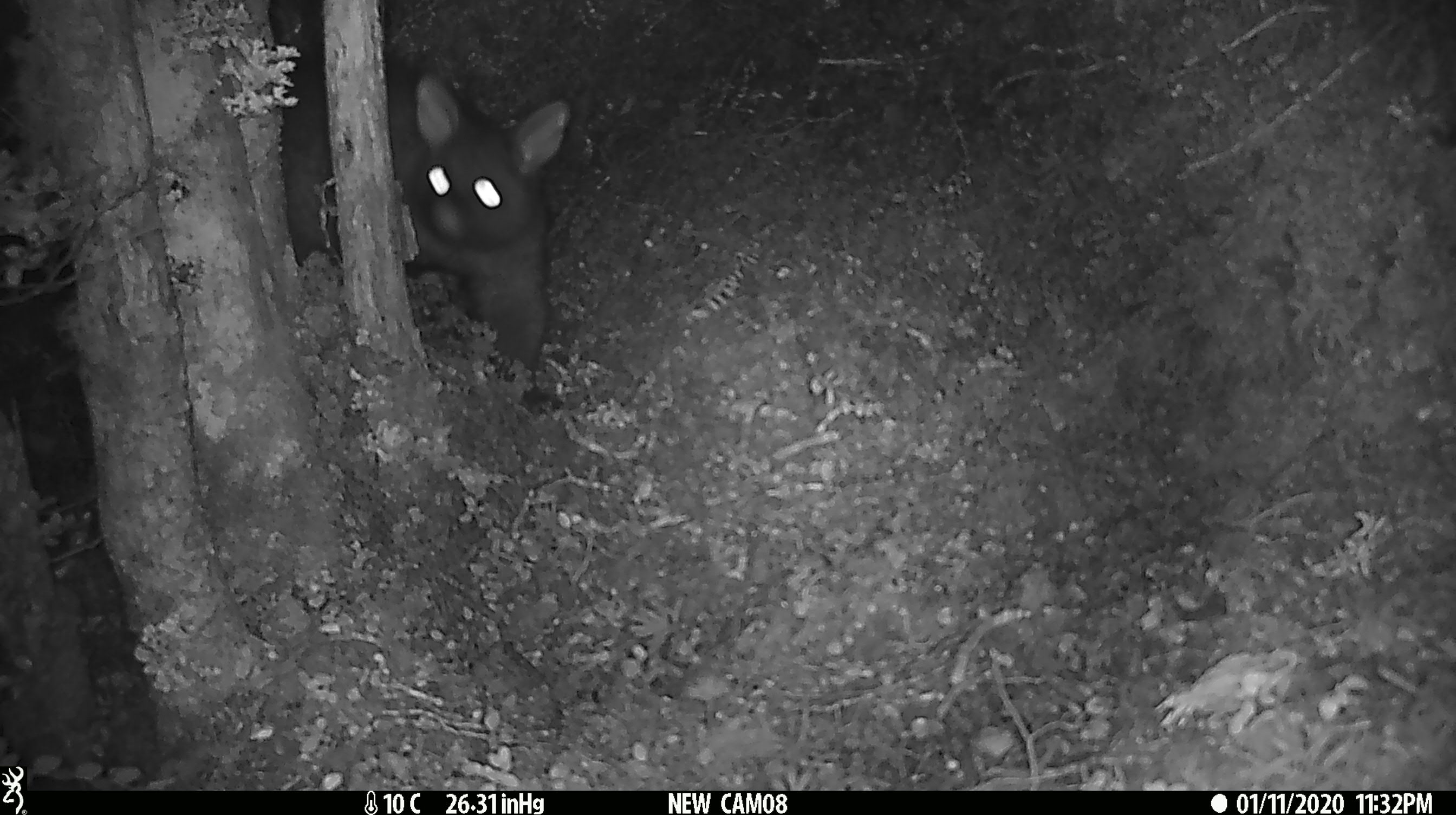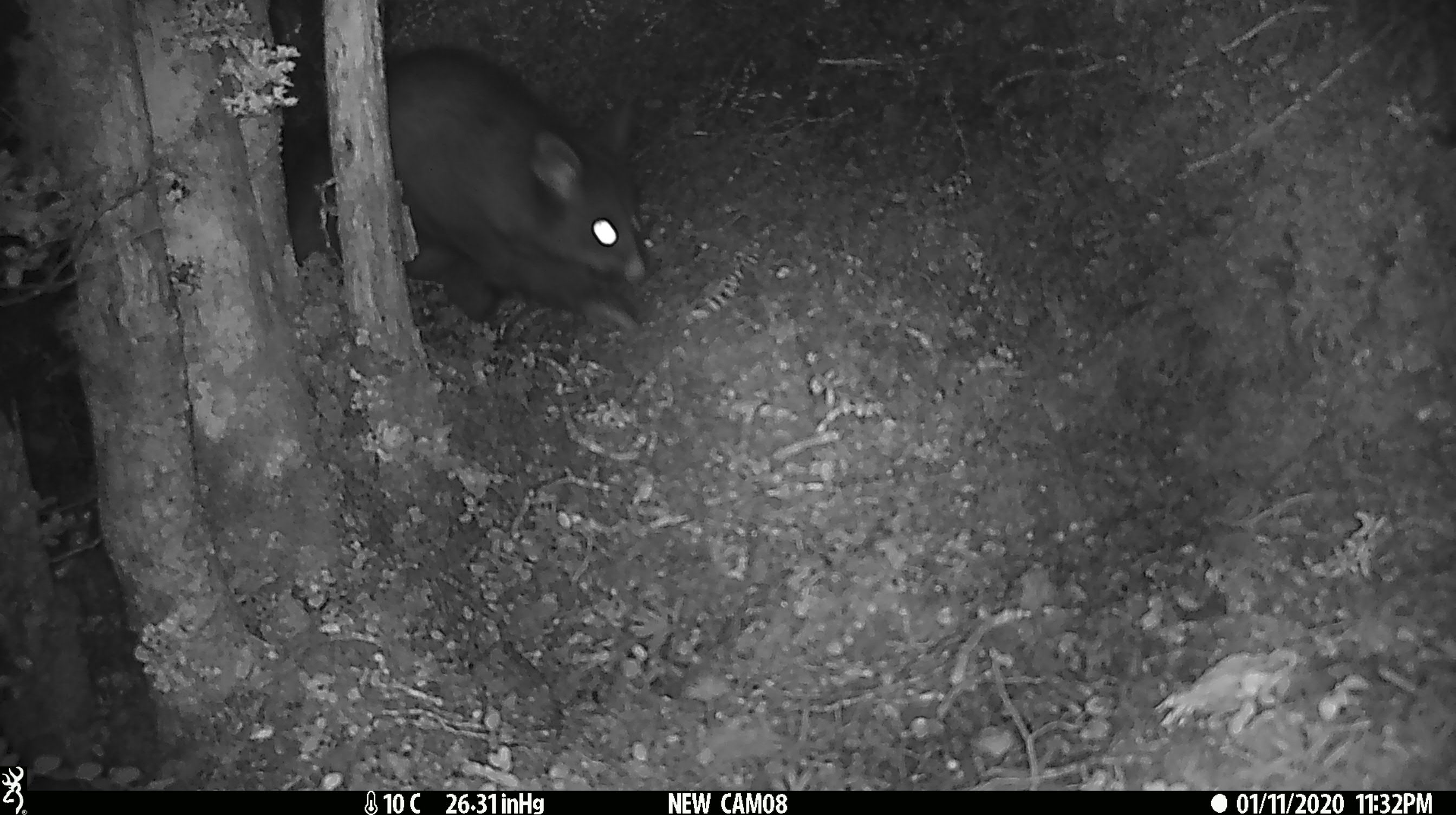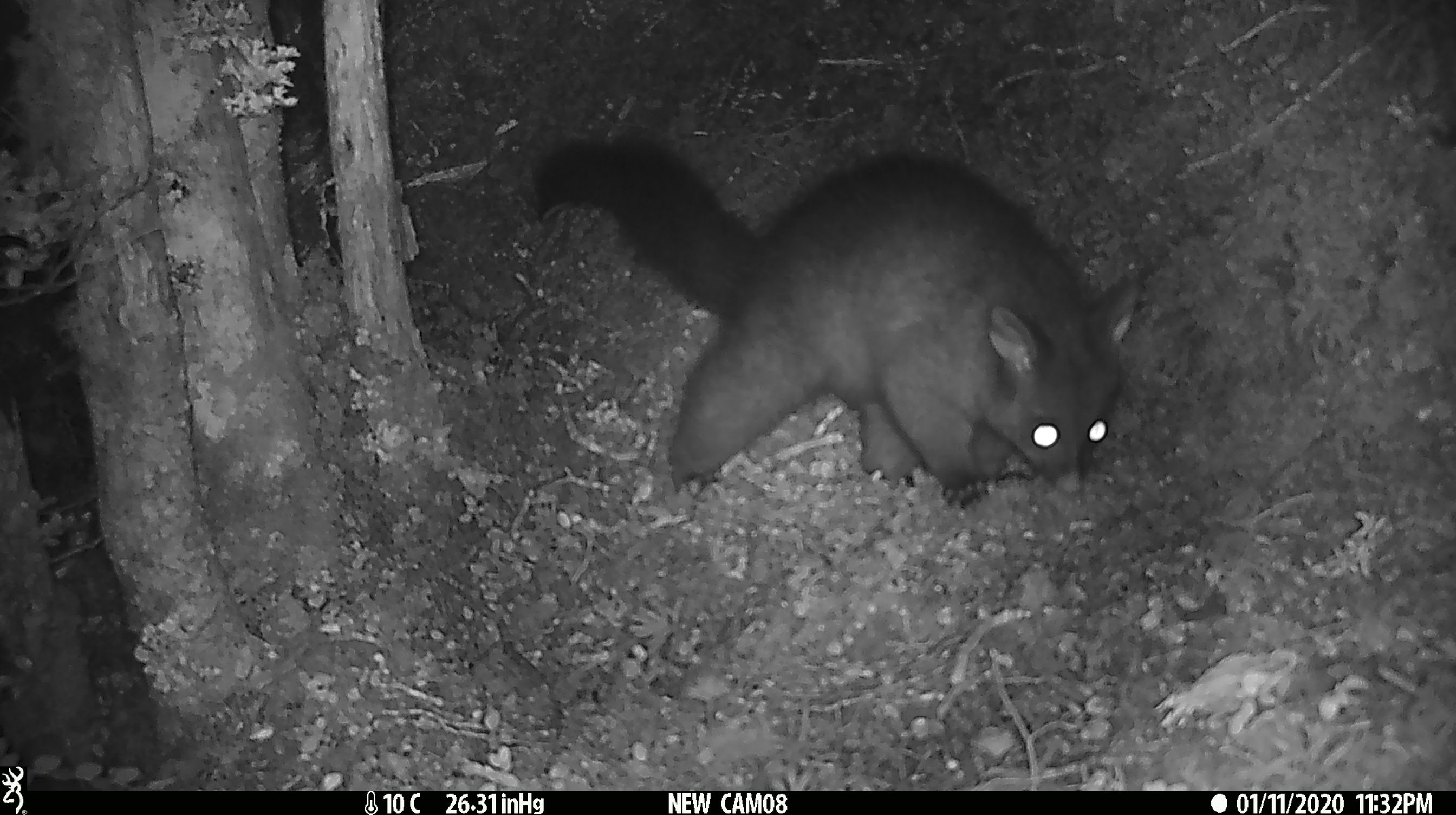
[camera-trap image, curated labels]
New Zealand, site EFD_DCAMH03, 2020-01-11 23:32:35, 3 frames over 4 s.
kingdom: Animalia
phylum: Chordata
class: Mammalia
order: Diprotodontia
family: Phalangeridae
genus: Trichosurus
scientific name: Trichosurus vulpecula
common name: common brushtail possum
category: possum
Possum (common brushtail possum) (Trichosurus vulpecula).